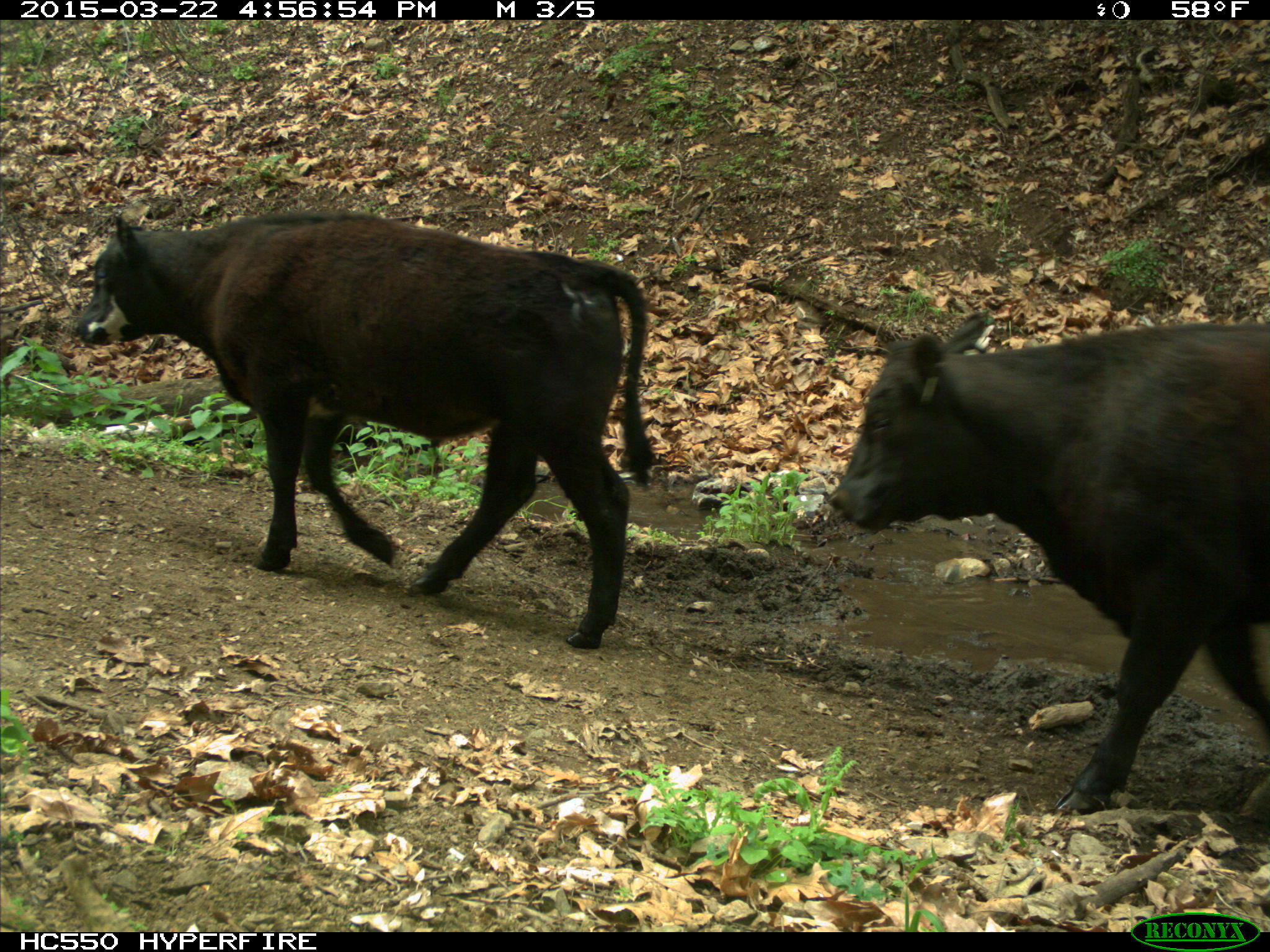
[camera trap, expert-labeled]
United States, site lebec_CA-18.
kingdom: Animalia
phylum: Chordata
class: Mammalia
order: Artiodactyla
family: Bovidae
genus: Bos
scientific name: Bos taurus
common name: domestic cow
Bos taurus (domestic cow).